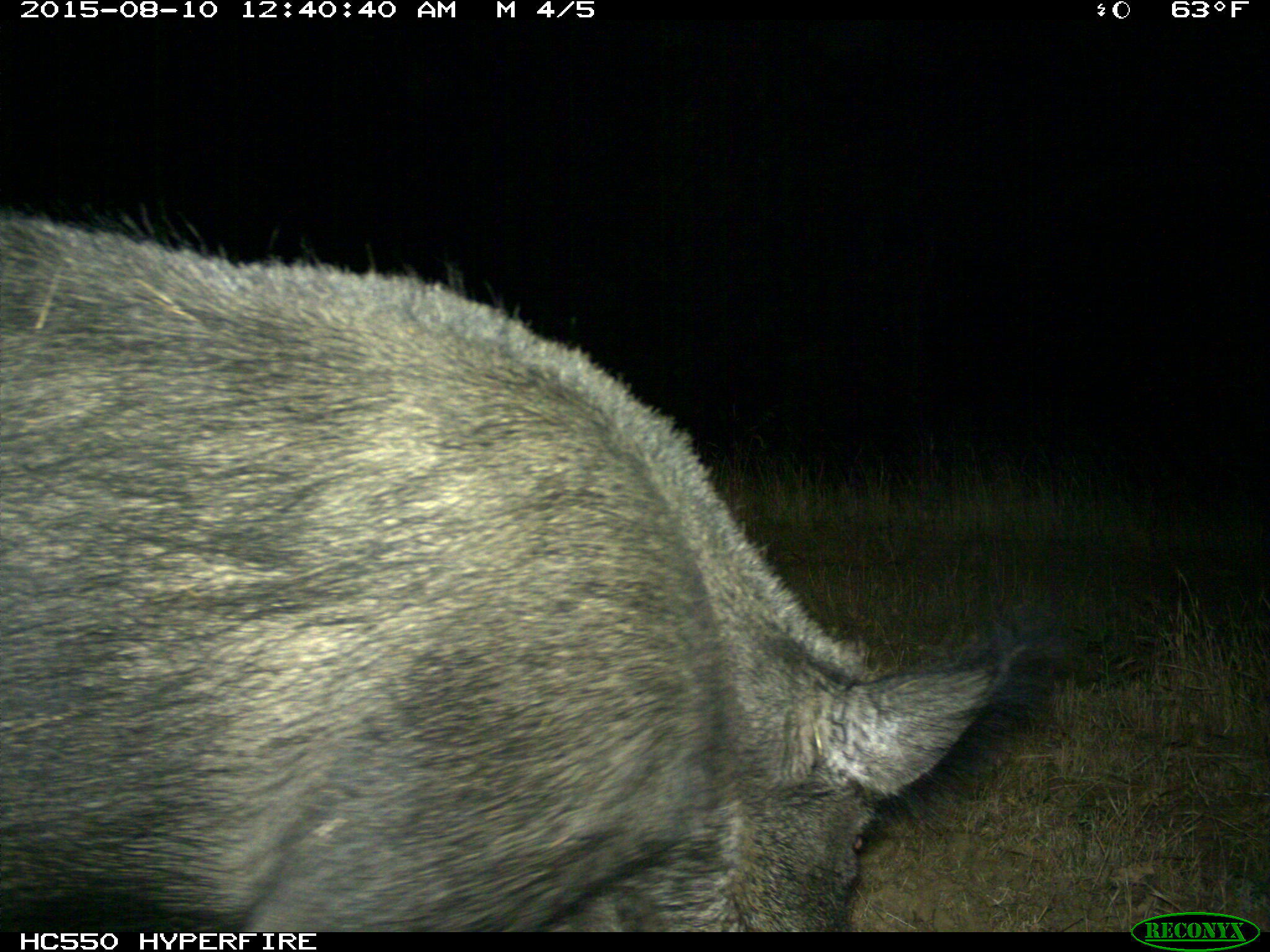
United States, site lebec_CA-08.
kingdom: Animalia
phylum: Chordata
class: Mammalia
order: Artiodactyla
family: Suidae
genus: Sus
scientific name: Sus scrofa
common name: wild boar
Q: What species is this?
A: Sus scrofa (wild boar).